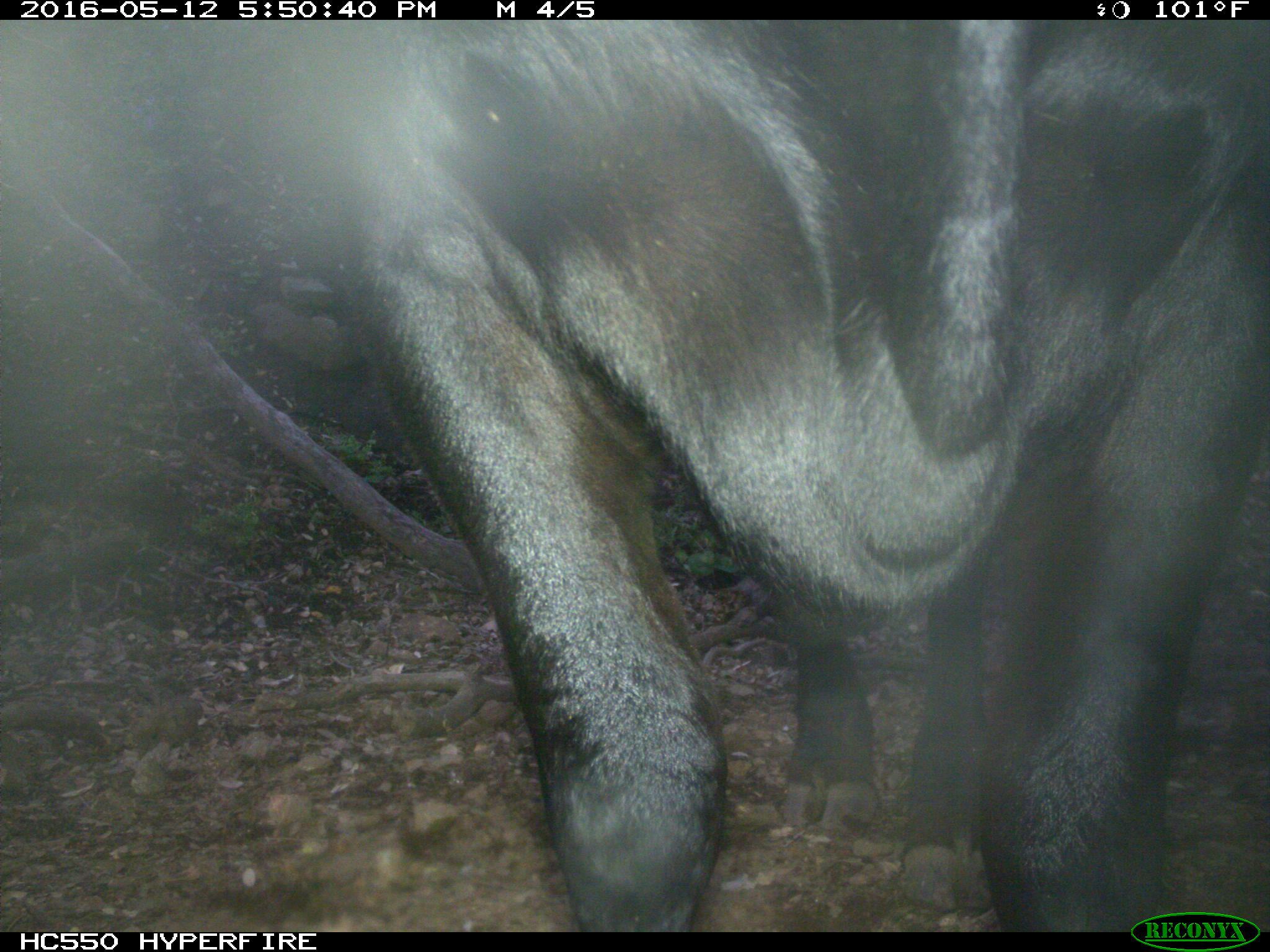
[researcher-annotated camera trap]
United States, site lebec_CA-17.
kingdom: Animalia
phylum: Chordata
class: Mammalia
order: Artiodactyla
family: Bovidae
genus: Bos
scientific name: Bos taurus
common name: domestic cow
Bos taurus (domestic cow).